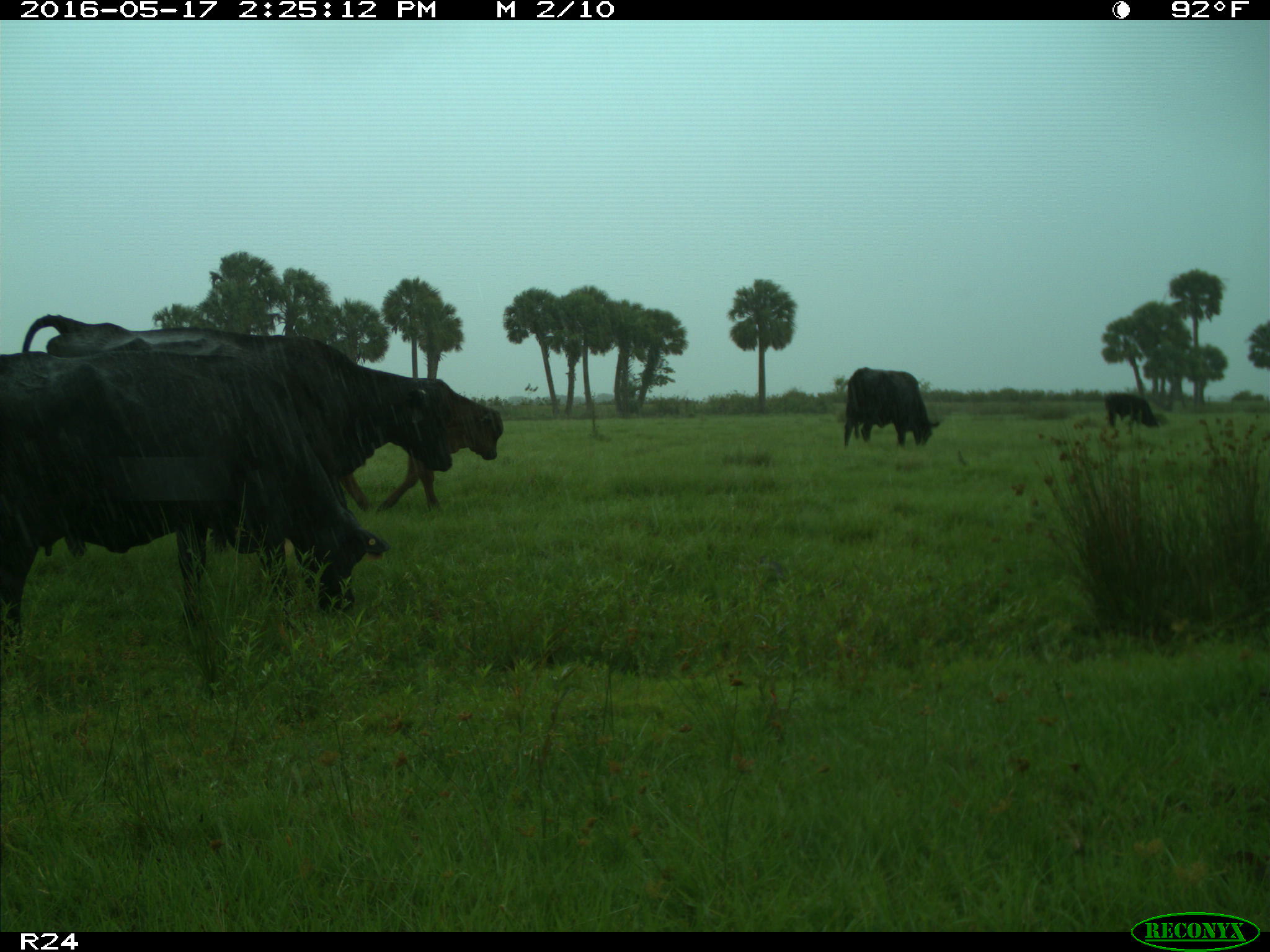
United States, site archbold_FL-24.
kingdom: Animalia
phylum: Chordata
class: Mammalia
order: Artiodactyla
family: Bovidae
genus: Bos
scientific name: Bos taurus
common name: domestic cow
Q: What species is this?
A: Bos taurus (domestic cow).